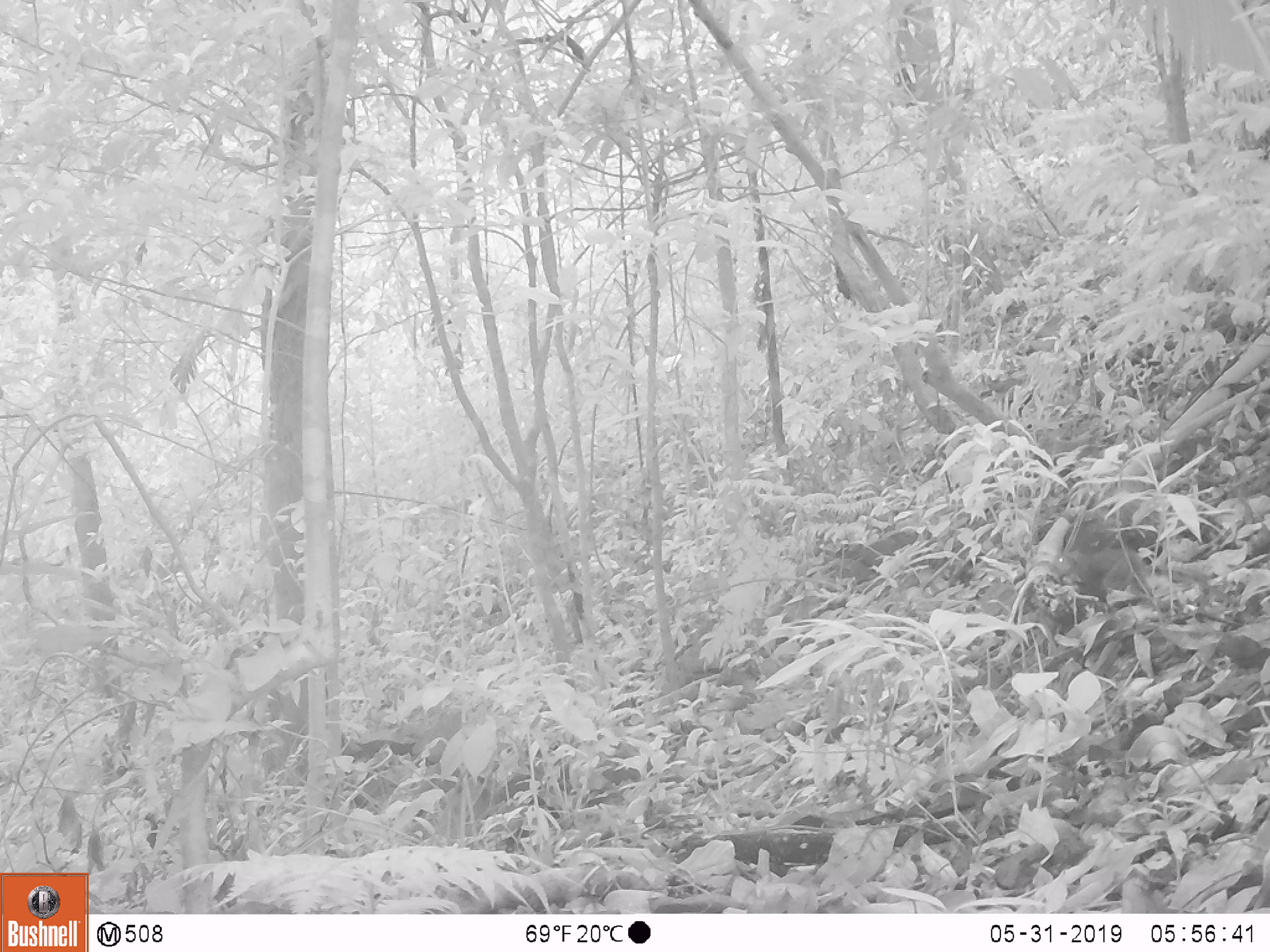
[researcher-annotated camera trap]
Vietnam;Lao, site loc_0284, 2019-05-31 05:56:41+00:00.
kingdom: Animalia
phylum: Chordata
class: Mammalia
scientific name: Mammalia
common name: mammal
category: unidentified small mammal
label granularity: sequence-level